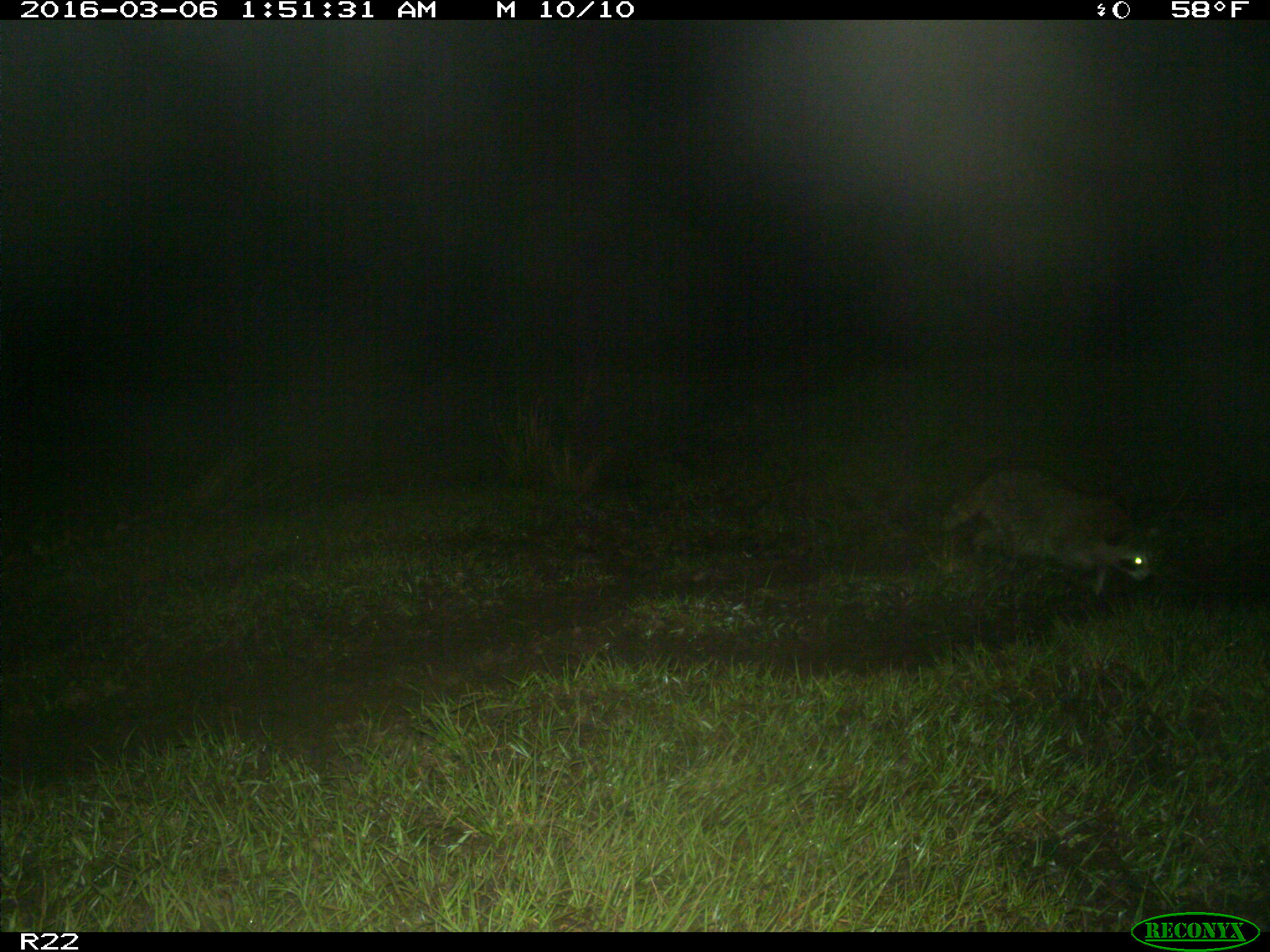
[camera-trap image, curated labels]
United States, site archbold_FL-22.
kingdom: Animalia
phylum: Chordata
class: Mammalia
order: Carnivora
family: Procyonidae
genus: Procyon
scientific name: Procyon lotor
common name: common raccoon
Procyon lotor (common raccoon).